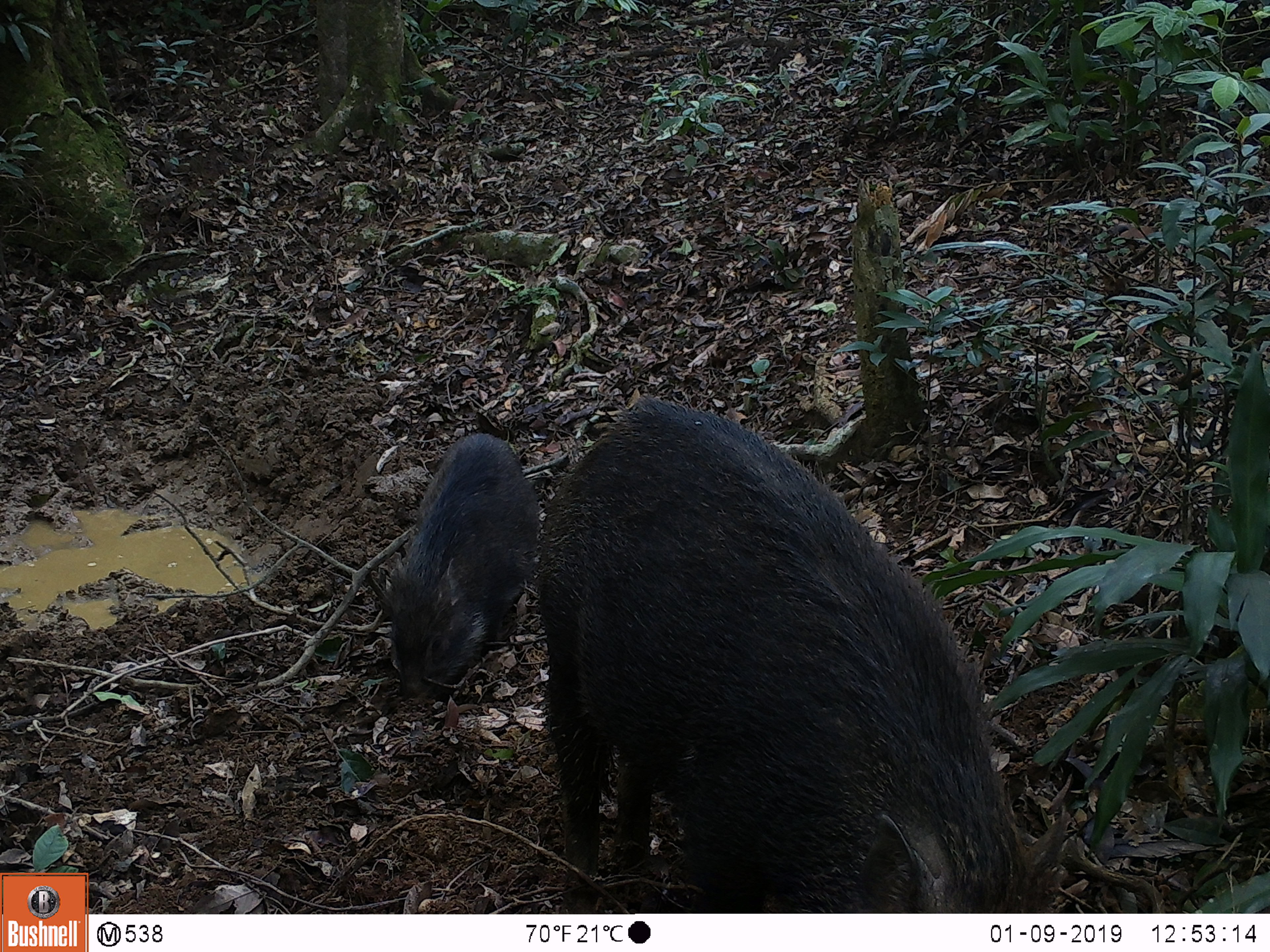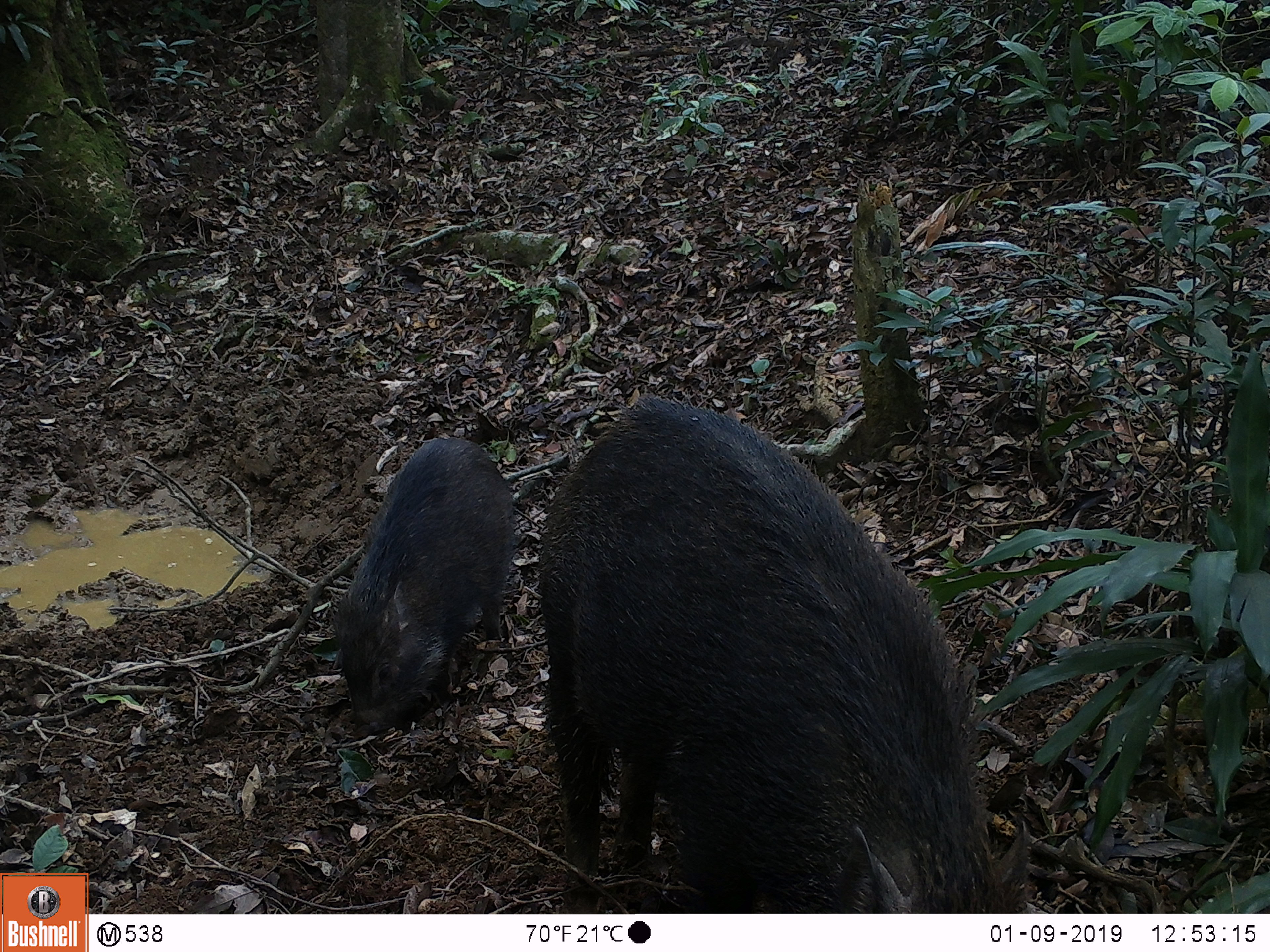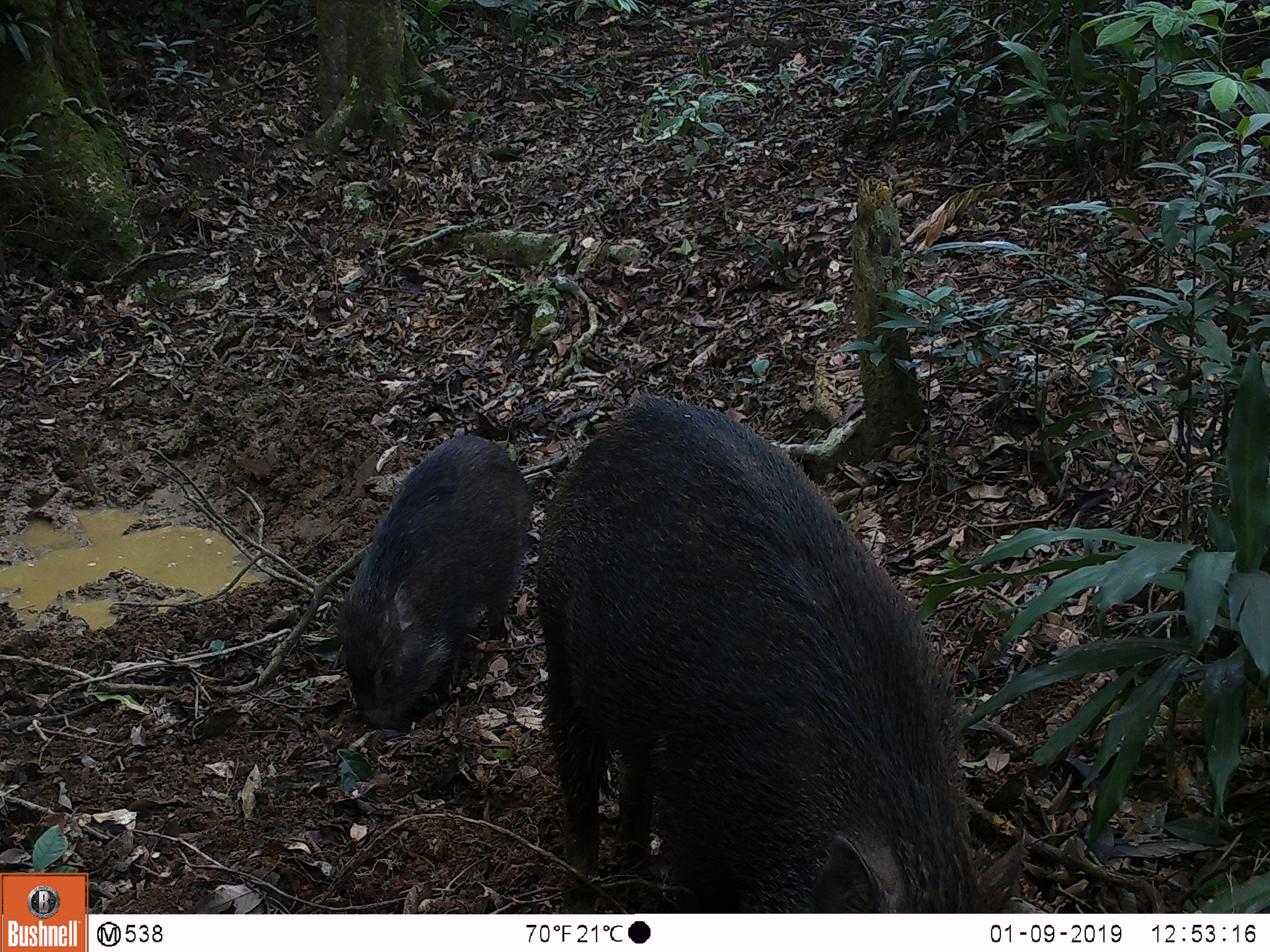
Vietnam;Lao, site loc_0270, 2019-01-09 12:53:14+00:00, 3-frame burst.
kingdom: Animalia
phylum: Chordata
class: Mammalia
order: Artiodactyla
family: Suidae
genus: Sus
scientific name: Sus scrofa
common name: eurasian wild pig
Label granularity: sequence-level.